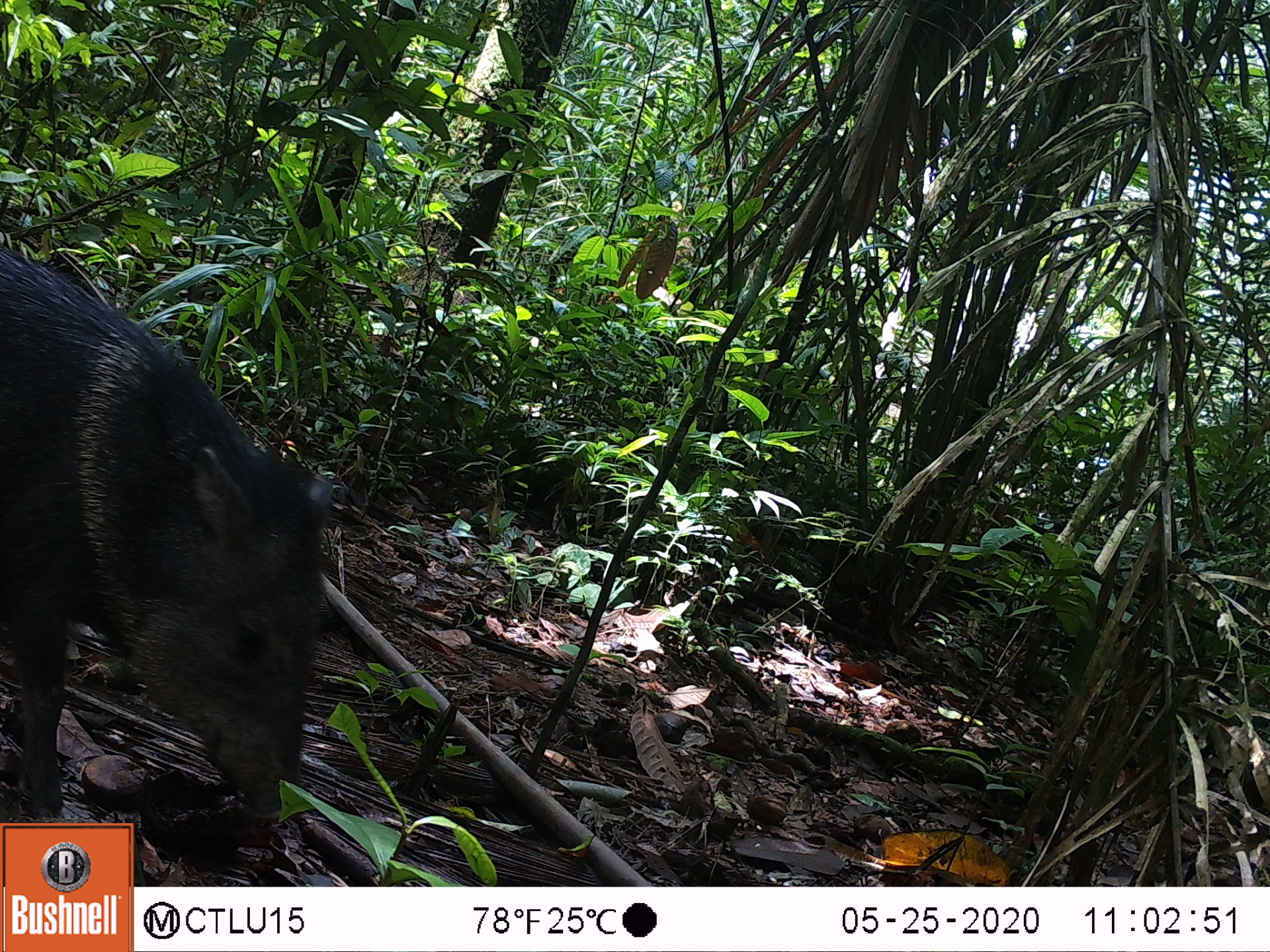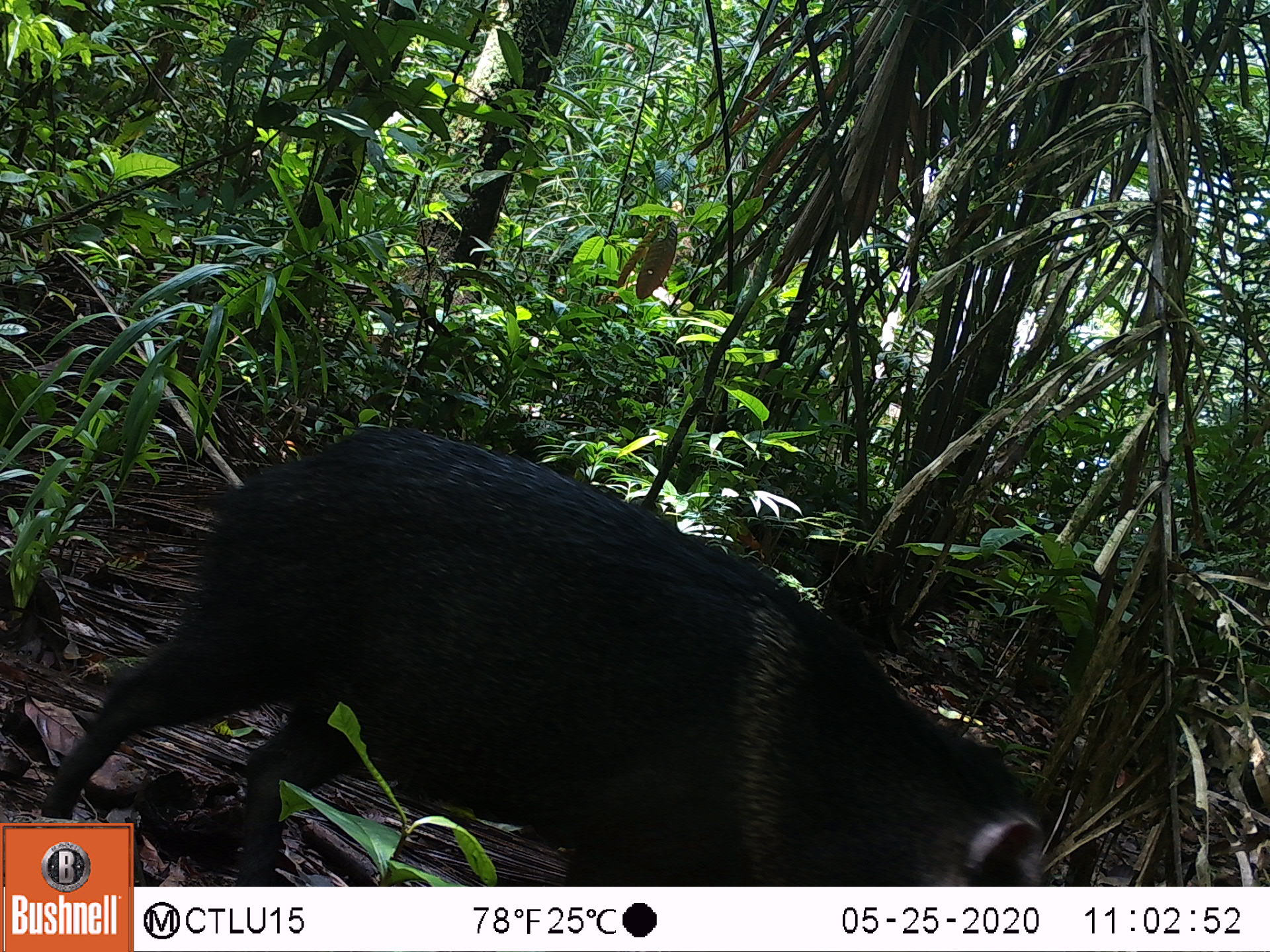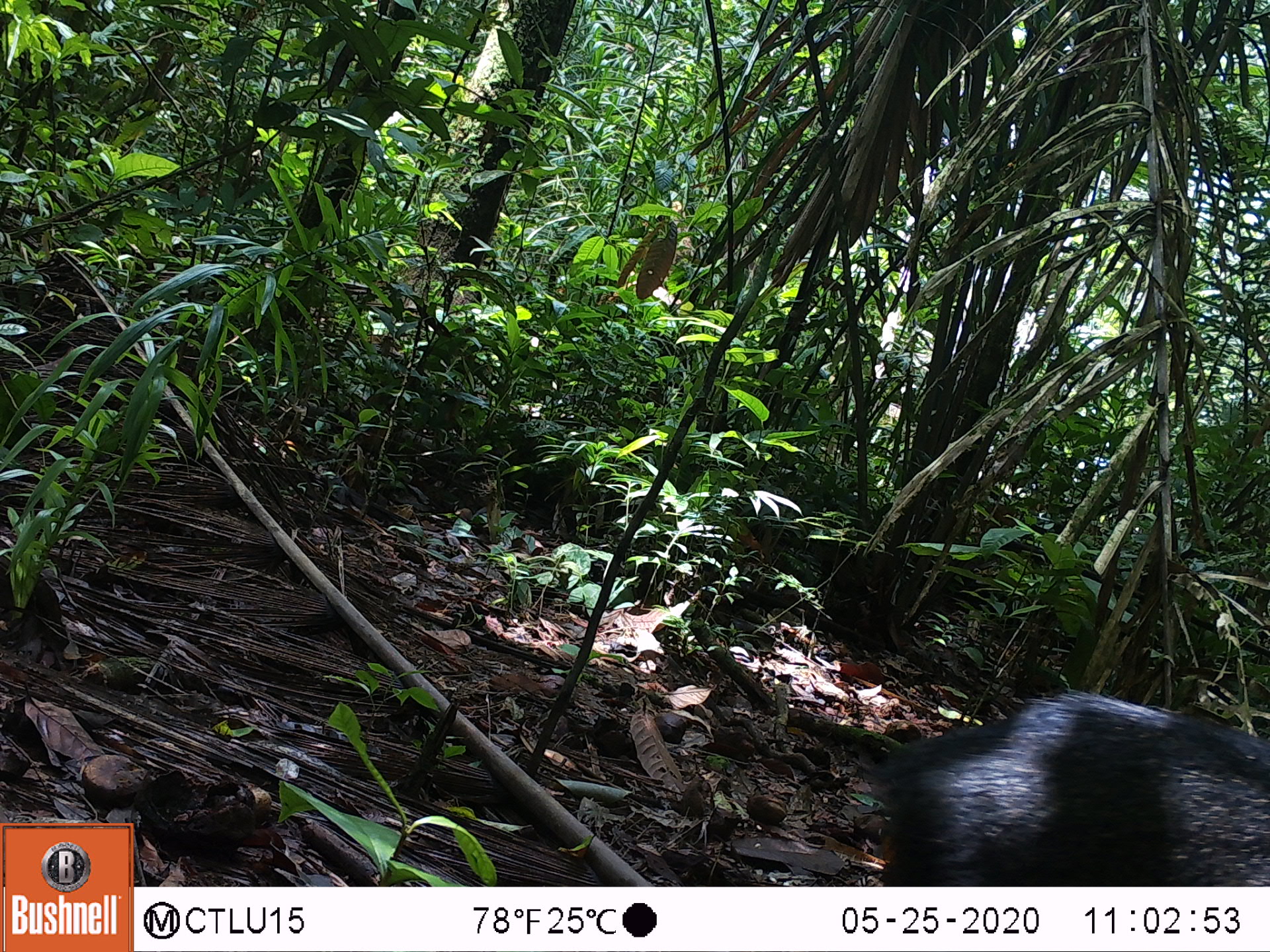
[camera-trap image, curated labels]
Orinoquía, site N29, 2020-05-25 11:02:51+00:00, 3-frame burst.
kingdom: Animalia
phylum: Chordata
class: Mammalia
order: Artiodactyla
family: Tayassuidae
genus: Pecari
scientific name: Pecari tajacu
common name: collared peccary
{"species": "collared peccary (Pecari tajacu)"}